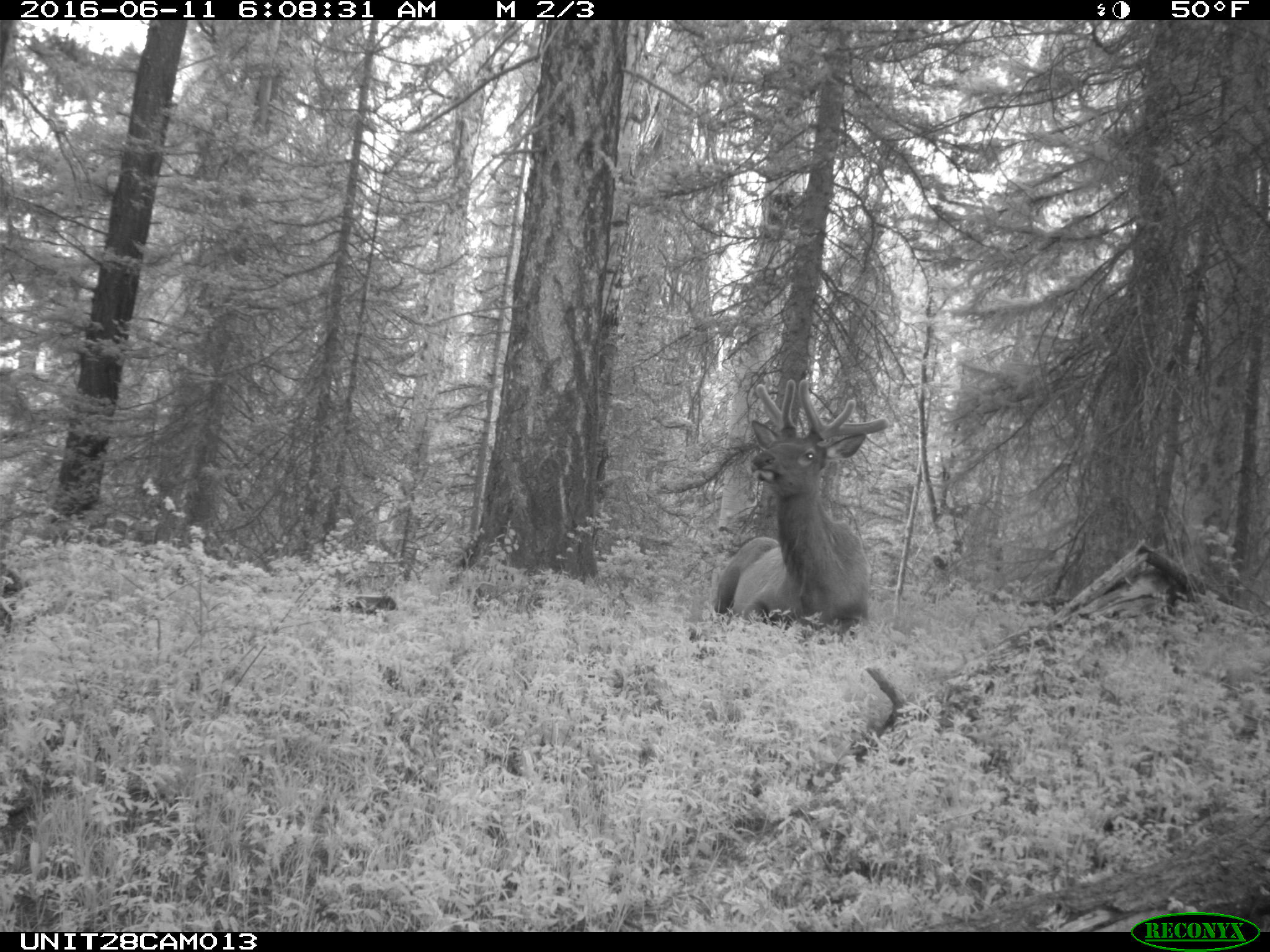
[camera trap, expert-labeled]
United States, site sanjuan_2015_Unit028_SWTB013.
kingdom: Animalia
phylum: Chordata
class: Mammalia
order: Artiodactyla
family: Cervidae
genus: Cervus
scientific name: Cervus elaphus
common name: red deer